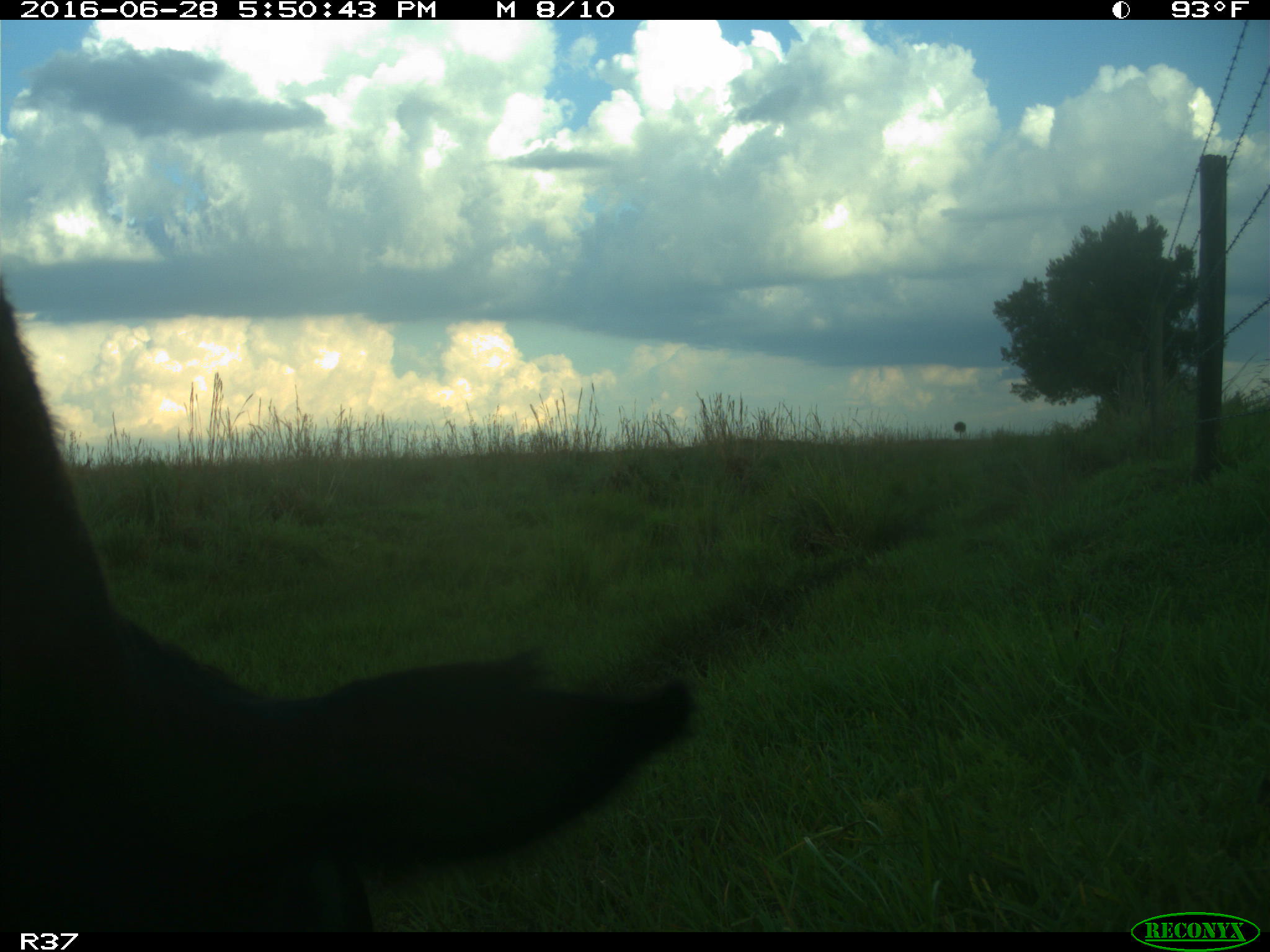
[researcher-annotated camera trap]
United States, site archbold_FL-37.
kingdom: Animalia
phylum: Chordata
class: Mammalia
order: Artiodactyla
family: Bovidae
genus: Bos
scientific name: Bos taurus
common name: domestic cow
Bos taurus (domestic cow).